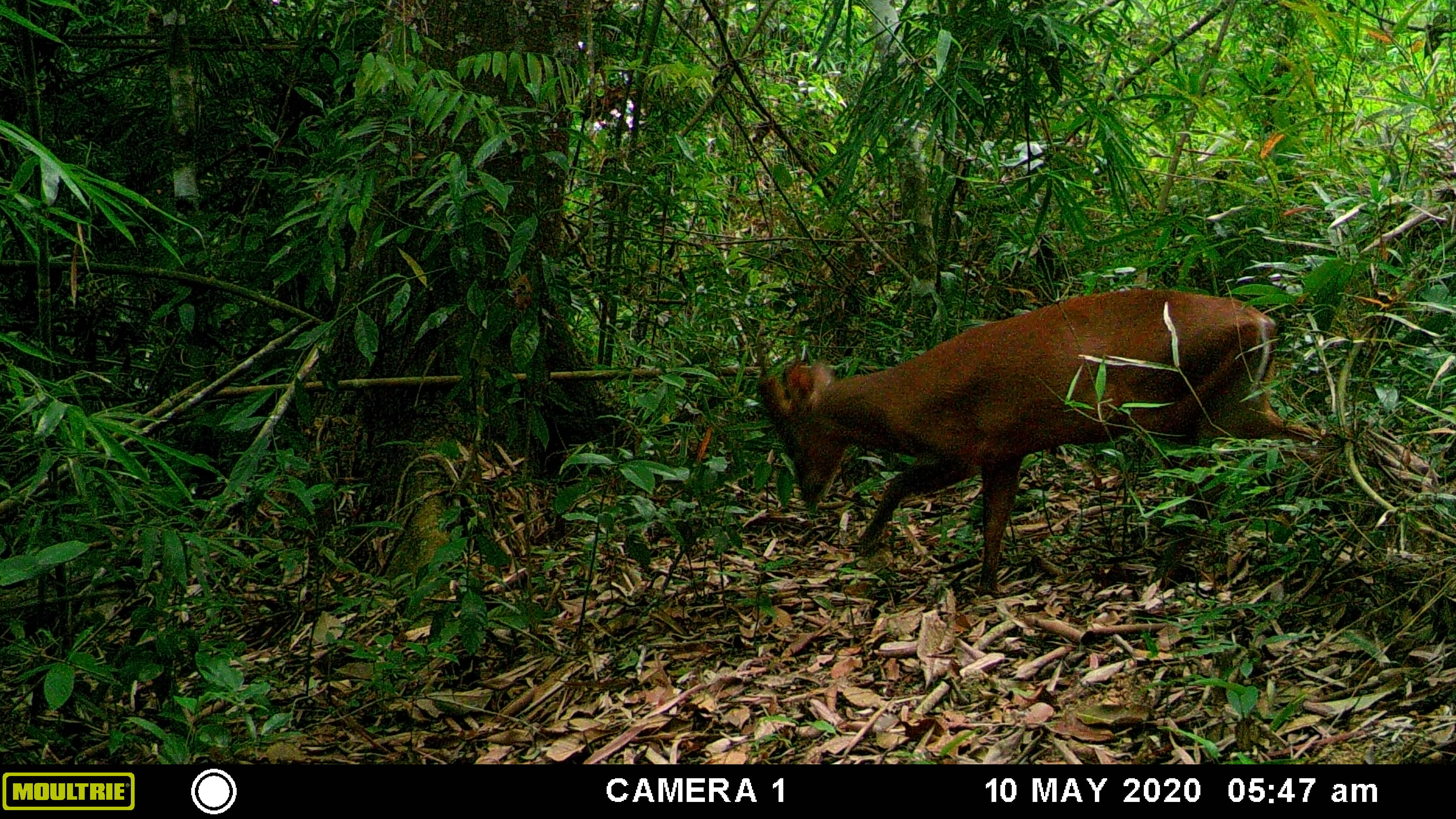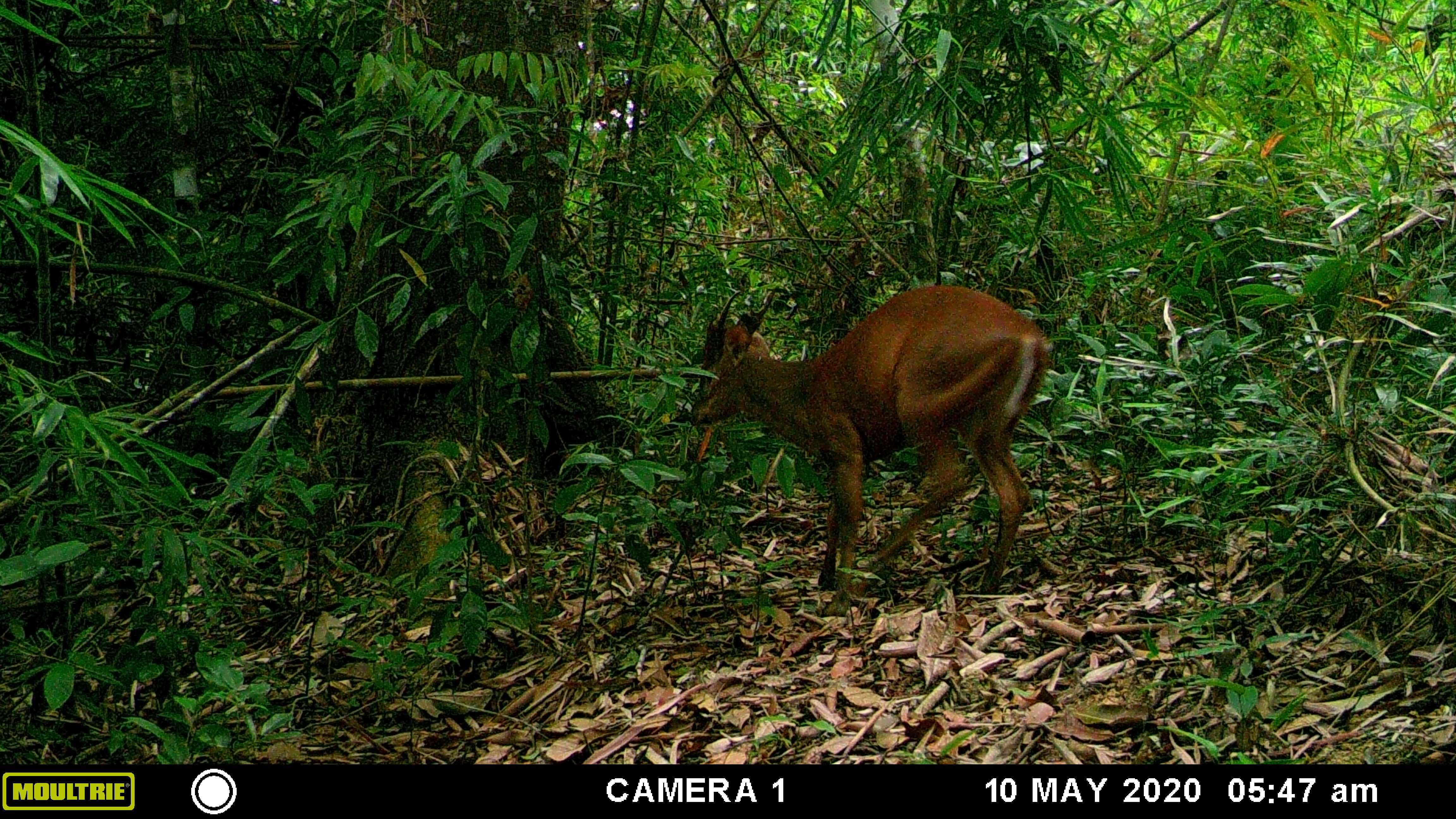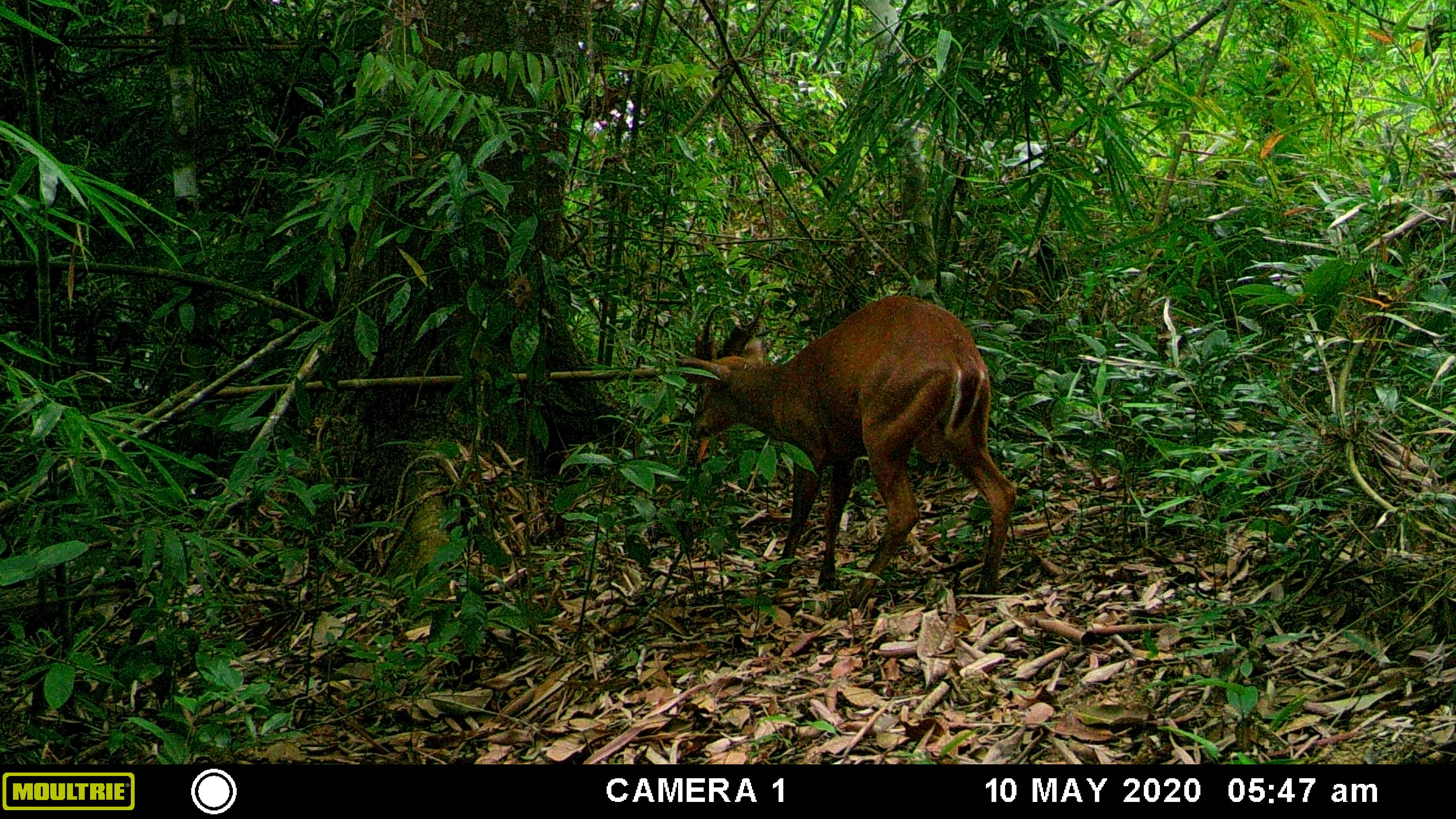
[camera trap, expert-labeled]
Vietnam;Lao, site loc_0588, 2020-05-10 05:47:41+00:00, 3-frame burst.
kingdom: Animalia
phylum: Chordata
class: Mammalia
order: Artiodactyla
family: Cervidae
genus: Muntiacus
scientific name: Muntiacus muntjak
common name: red muntjac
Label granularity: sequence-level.